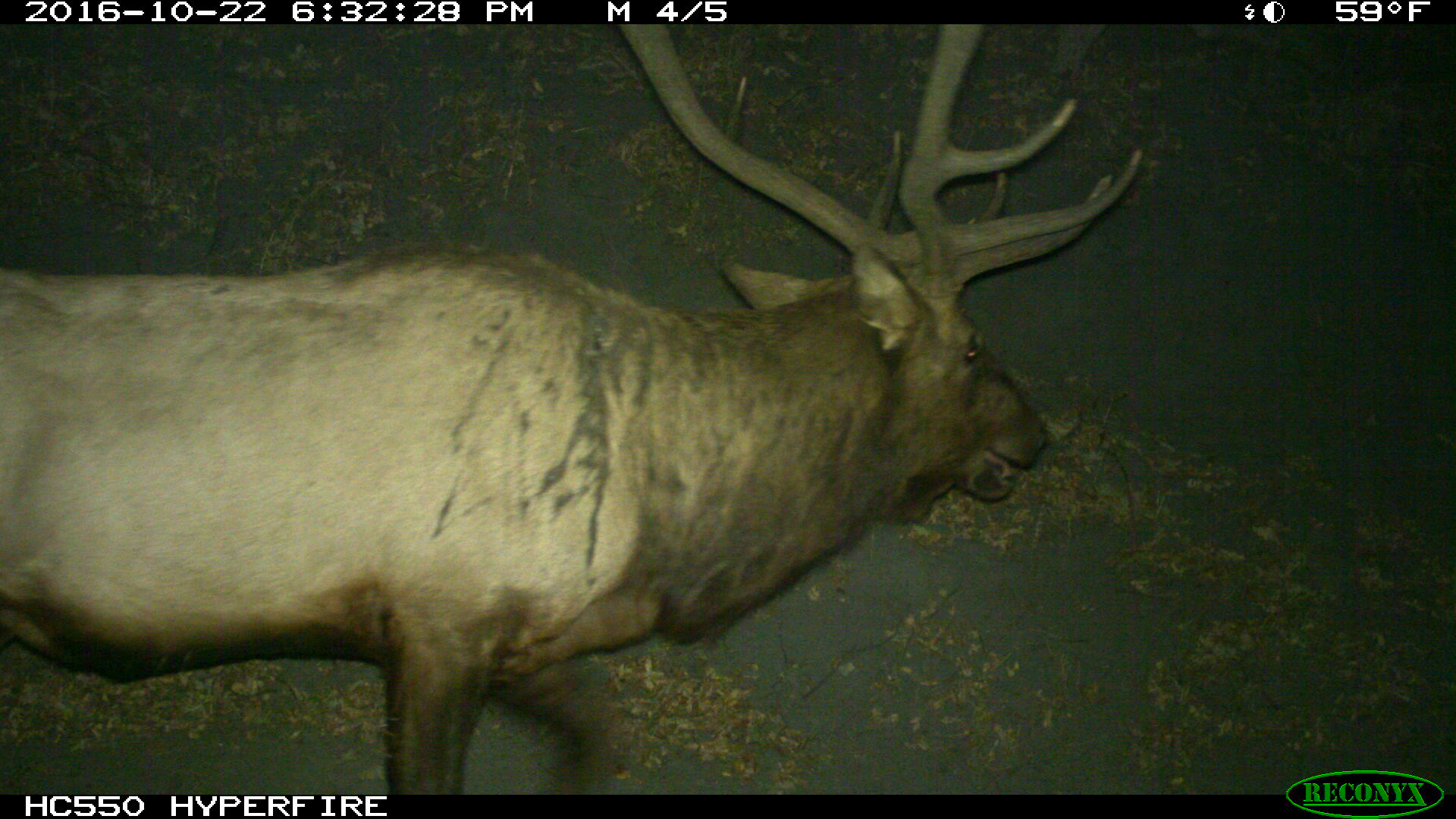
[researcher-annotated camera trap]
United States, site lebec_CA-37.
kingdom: Animalia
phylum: Chordata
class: Mammalia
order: Artiodactyla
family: Cervidae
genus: Cervus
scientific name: Cervus canadensis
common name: elk